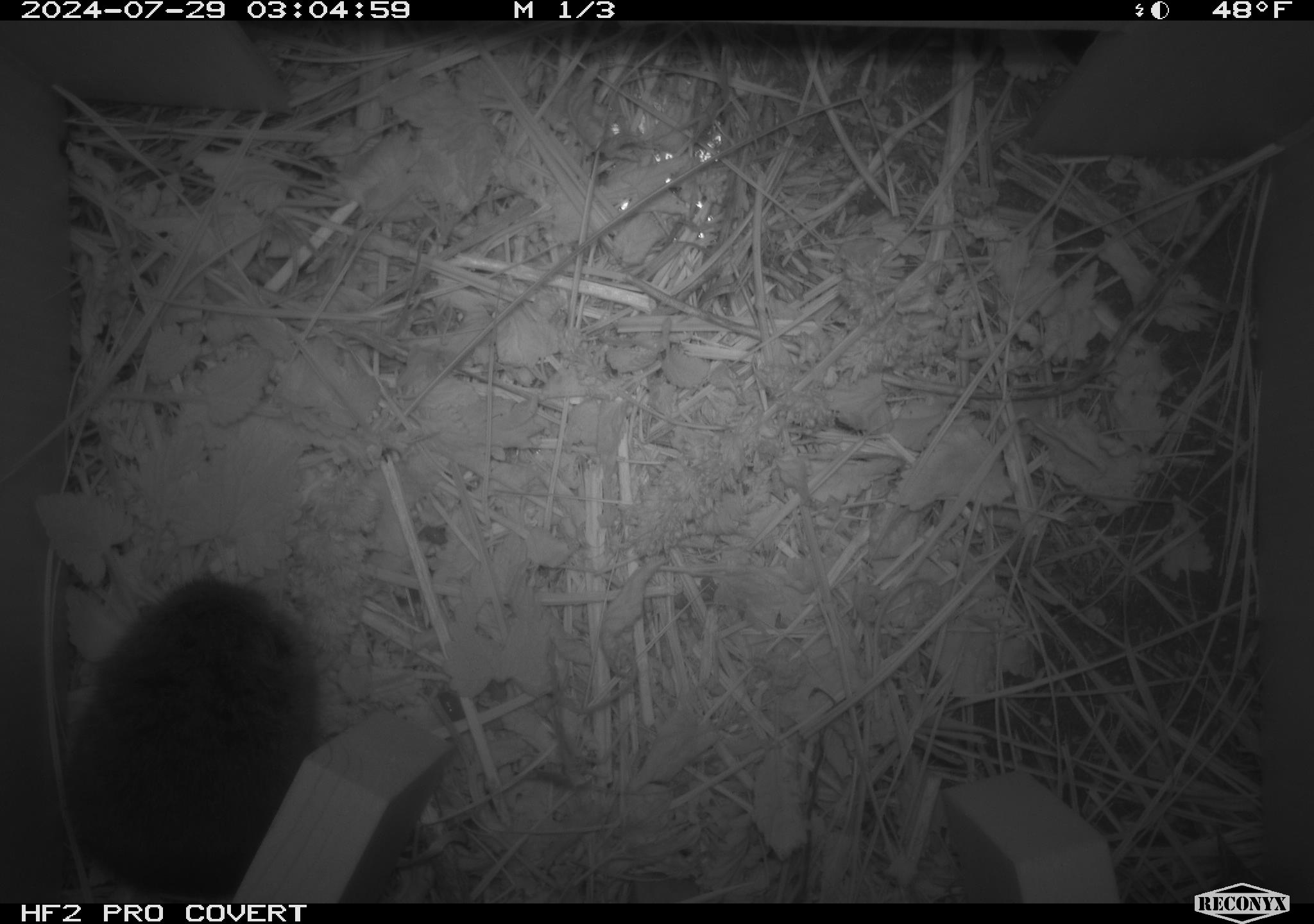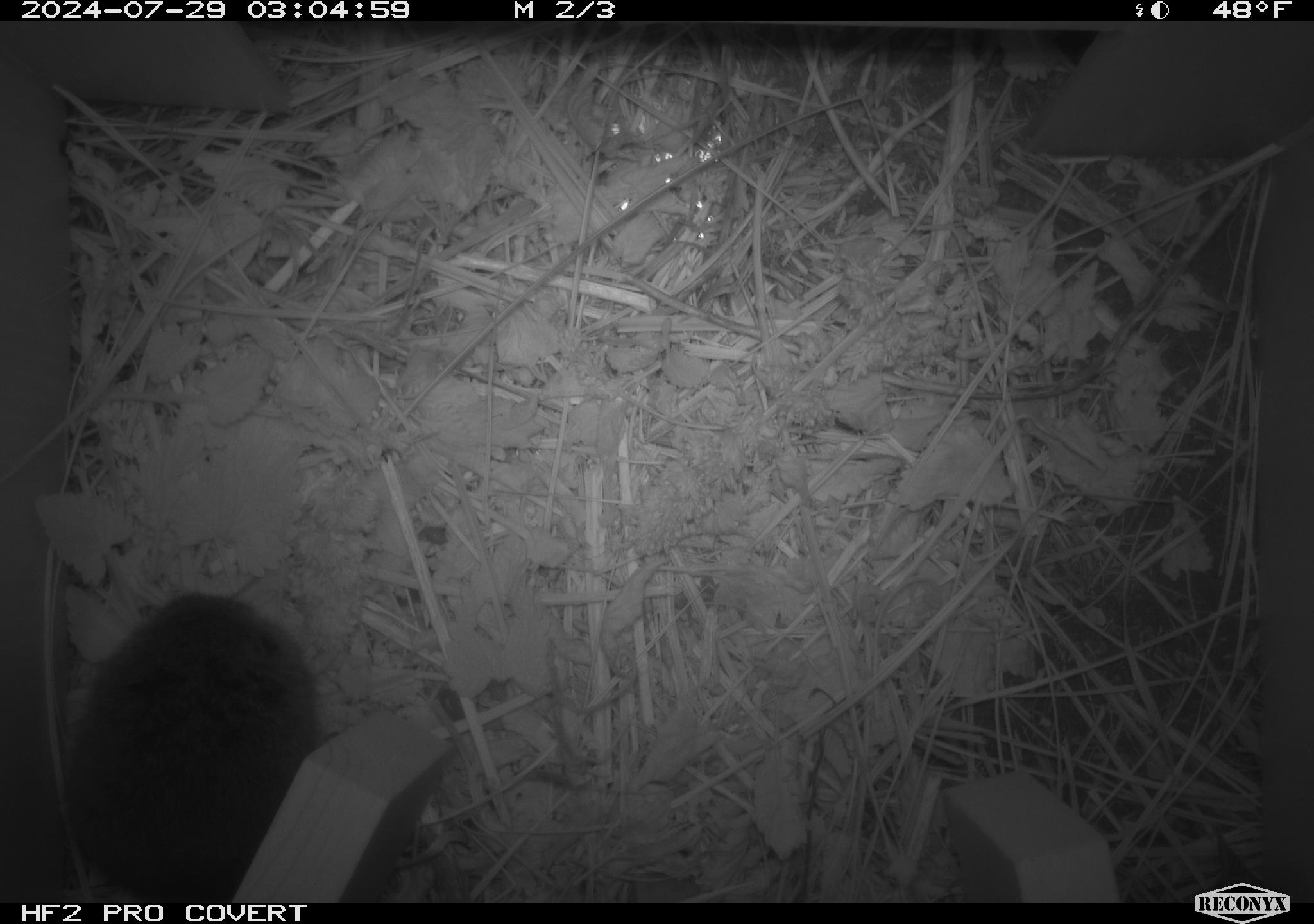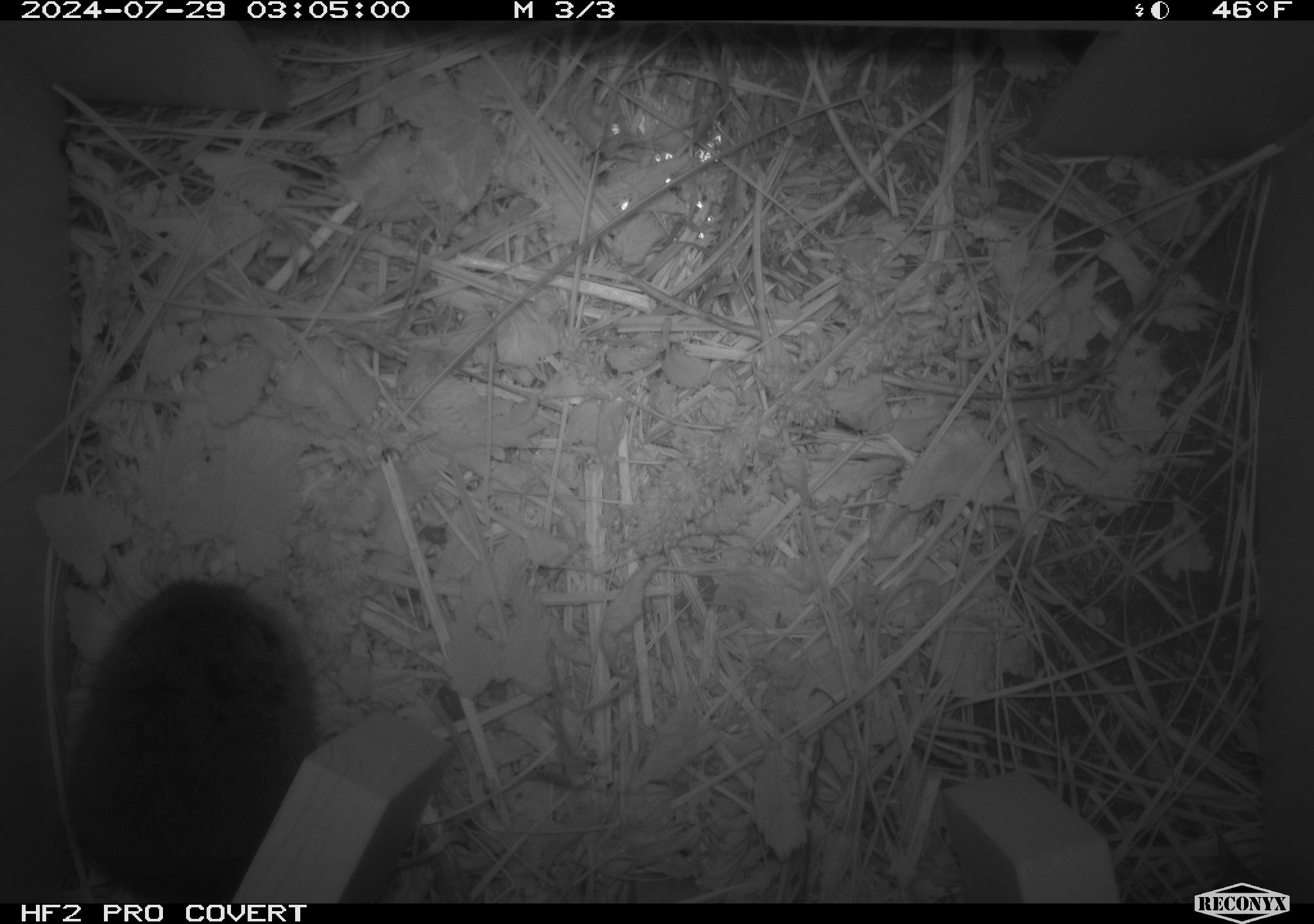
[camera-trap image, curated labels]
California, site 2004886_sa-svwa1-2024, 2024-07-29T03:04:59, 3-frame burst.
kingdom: Animalia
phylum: Chordata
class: Mammalia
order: Rodentia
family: Cricetidae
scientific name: Arvicolinae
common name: voles, lemmings, and muskrats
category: arvicolinae subfamily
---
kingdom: Animalia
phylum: Arthropoda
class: Insecta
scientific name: Insecta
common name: insect